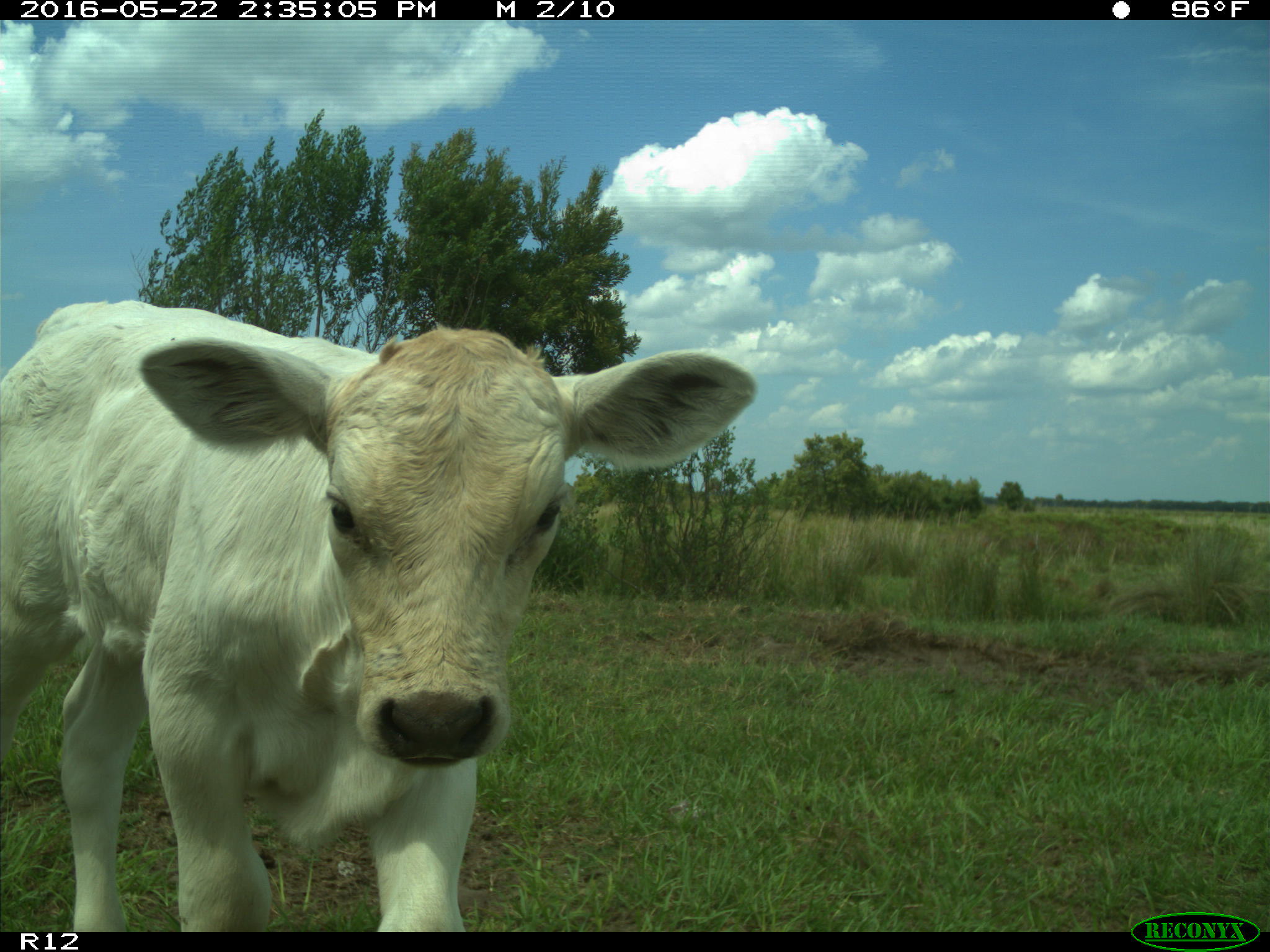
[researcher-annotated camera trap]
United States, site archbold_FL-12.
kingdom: Animalia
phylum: Chordata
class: Mammalia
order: Artiodactyla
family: Bovidae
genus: Bos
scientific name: Bos taurus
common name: domestic cow